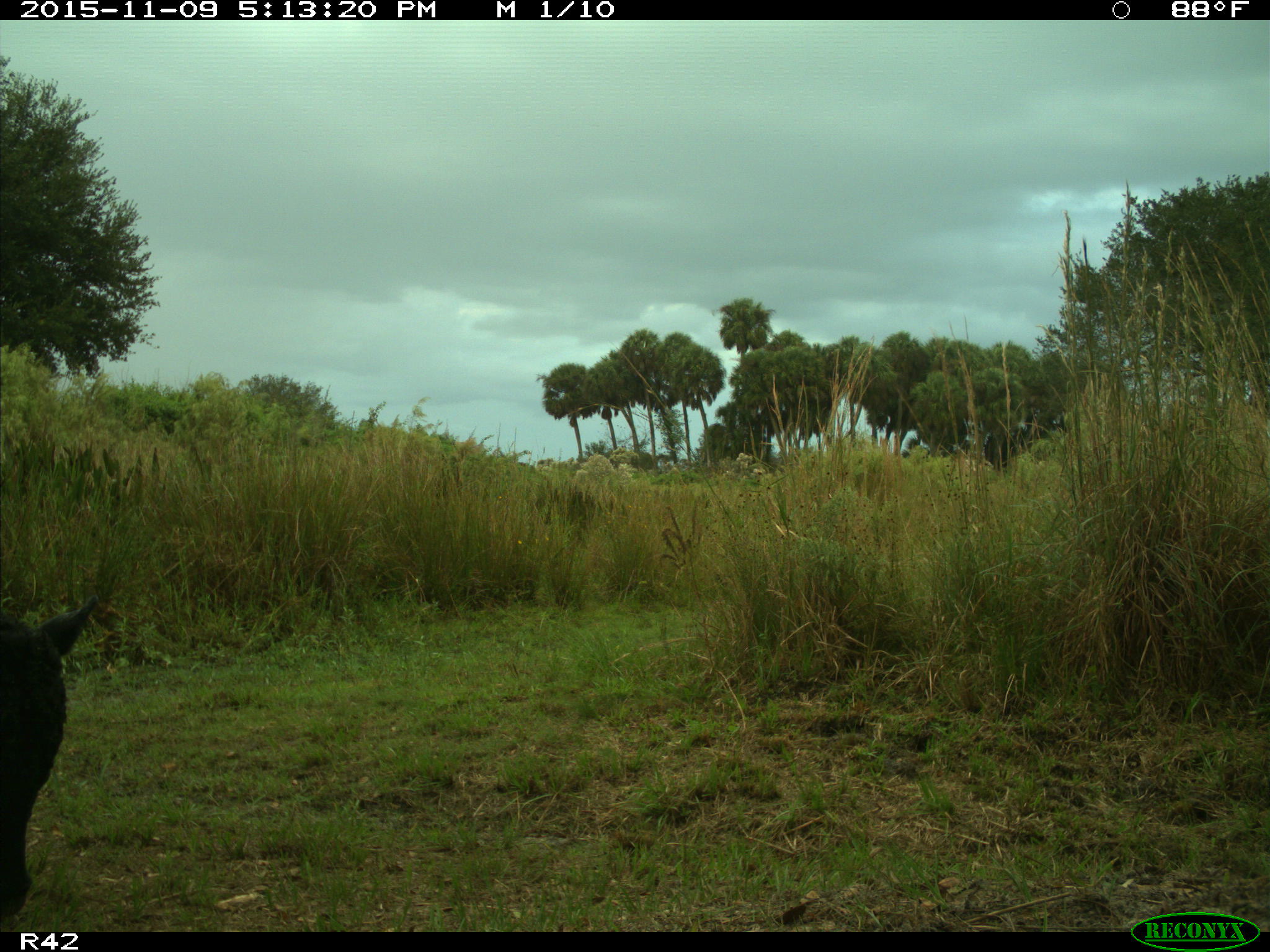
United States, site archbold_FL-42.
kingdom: Animalia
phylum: Chordata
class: Mammalia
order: Artiodactyla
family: Bovidae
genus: Bos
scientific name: Bos taurus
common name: domestic cow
Bos taurus (domestic cow).